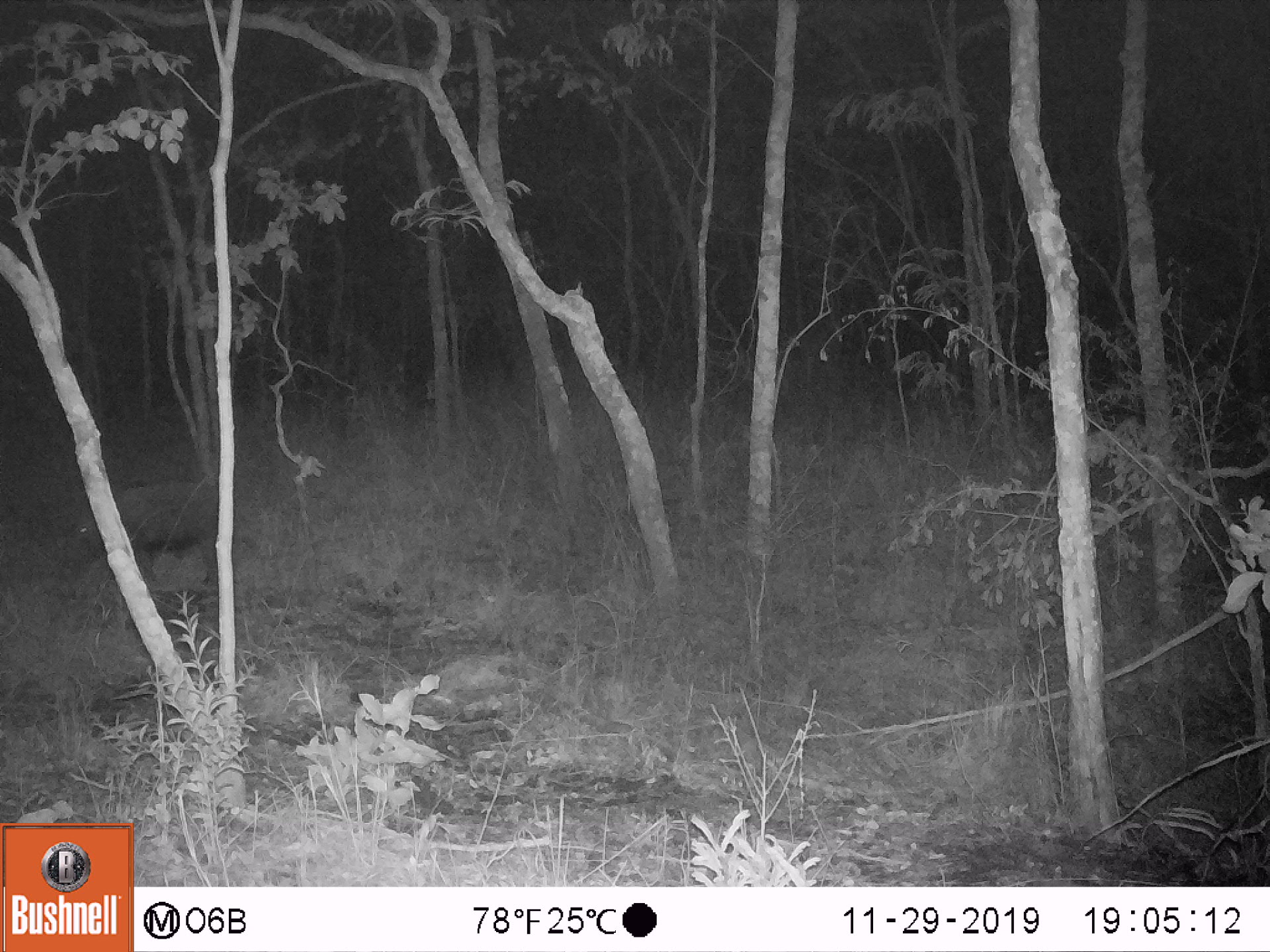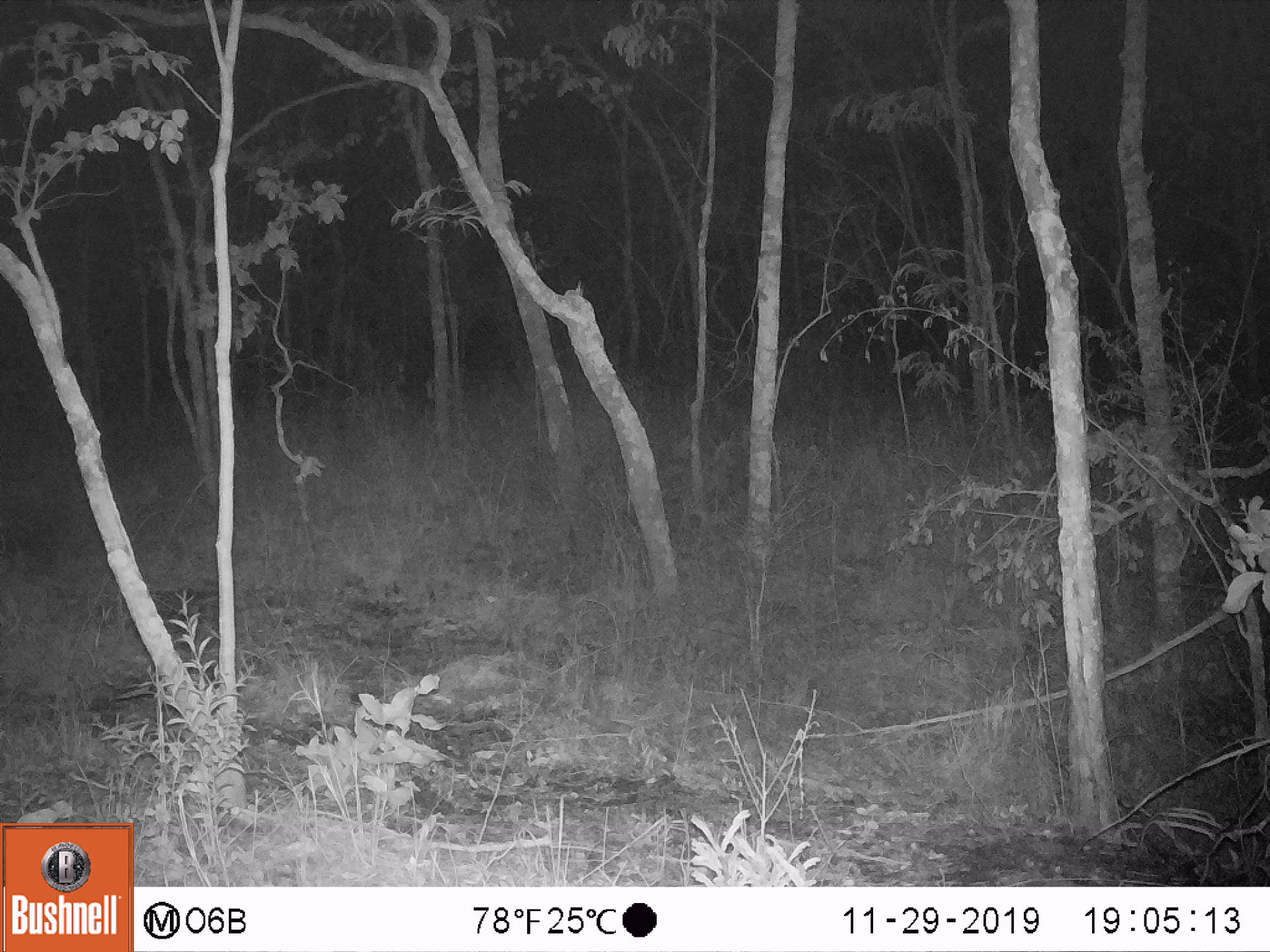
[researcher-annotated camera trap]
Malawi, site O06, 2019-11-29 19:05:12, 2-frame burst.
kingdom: Animalia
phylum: Chordata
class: Mammalia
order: Artiodactyla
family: Suidae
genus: Potamochoerus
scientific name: Potamochoerus larvatus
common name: bushpig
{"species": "bushpig (Potamochoerus larvatus)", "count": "1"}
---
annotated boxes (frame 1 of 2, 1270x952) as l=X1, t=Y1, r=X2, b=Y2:
bushpig: l=58, t=471, r=224, b=588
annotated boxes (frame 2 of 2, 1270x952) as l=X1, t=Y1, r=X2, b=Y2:
bushpig: l=1, t=485, r=60, b=583